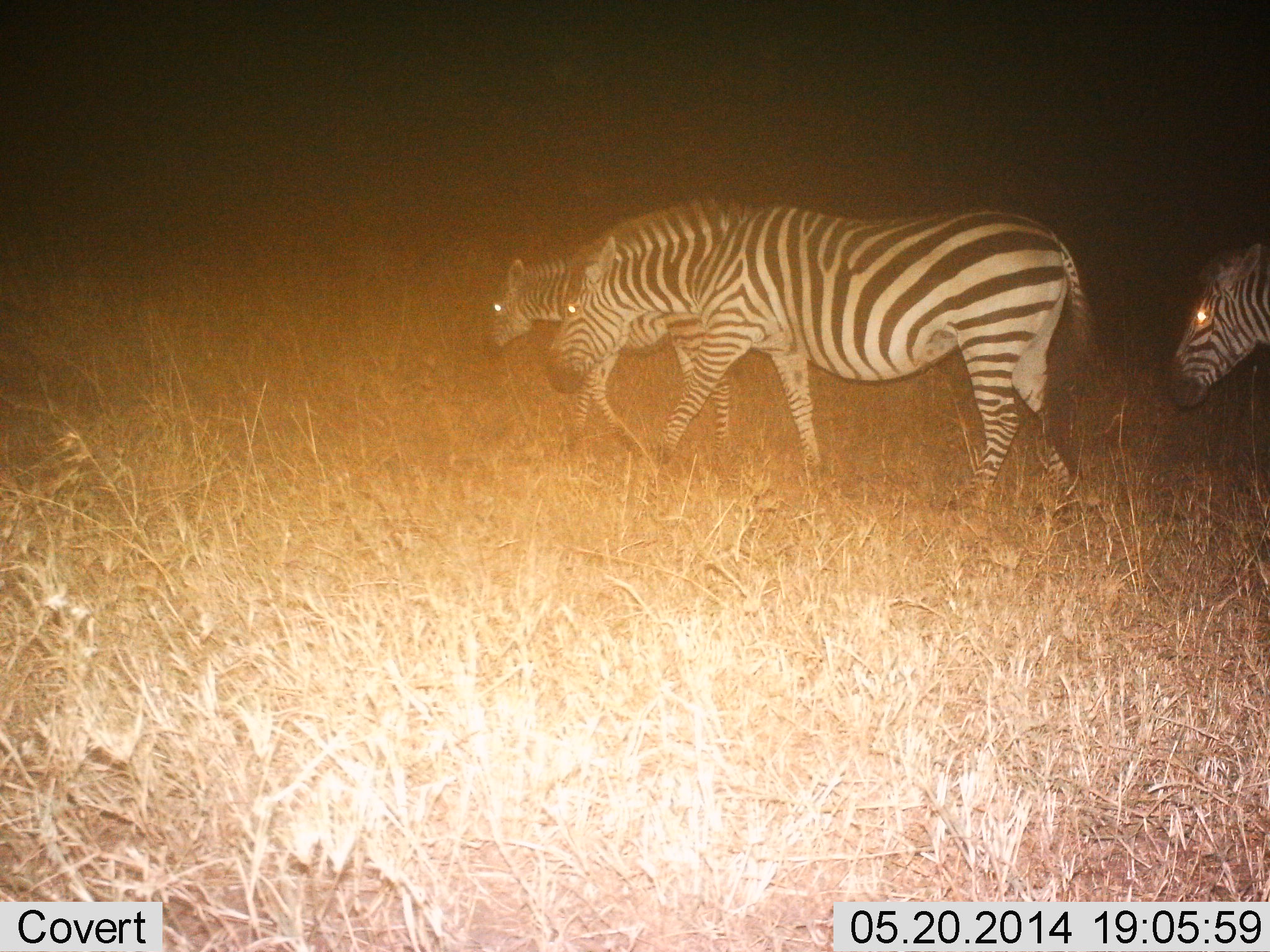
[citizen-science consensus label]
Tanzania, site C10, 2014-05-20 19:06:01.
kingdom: Animalia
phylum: Chordata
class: Mammalia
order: Perissodactyla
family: Equidae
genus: Equus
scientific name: Equus quagga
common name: plains zebra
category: zebra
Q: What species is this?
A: Zebra (plains zebra) (Equus quagga).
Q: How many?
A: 3.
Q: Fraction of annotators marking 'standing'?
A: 19%.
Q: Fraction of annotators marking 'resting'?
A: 0%.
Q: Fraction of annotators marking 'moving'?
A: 81%.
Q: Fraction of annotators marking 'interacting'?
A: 0%.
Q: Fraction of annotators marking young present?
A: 12%.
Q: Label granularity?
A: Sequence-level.